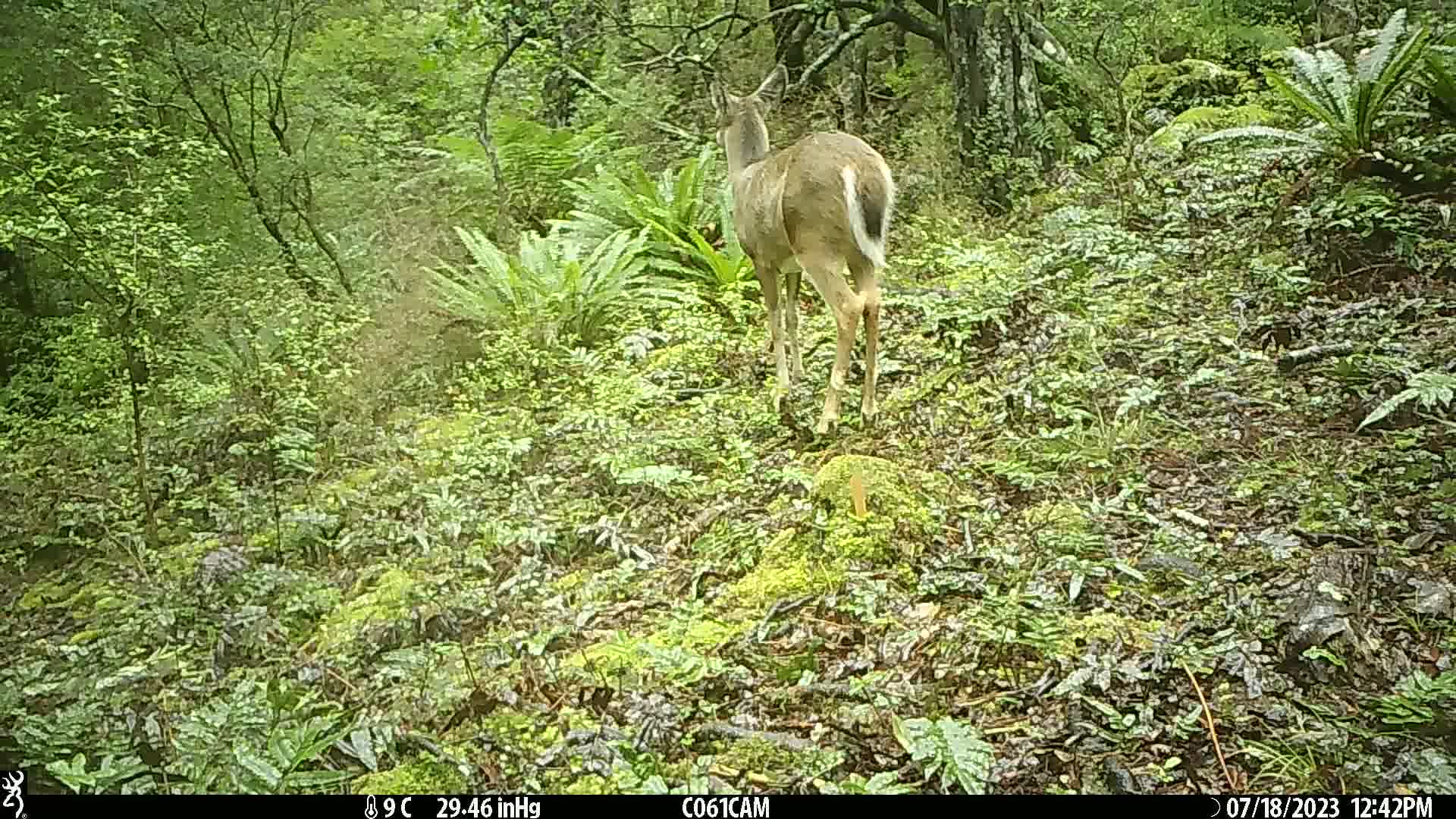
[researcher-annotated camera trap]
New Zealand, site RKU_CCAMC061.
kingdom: Animalia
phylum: Chordata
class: Mammalia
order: Artiodactyla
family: Cervidae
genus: Odocoileus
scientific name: Odocoileus virginianus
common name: white-tailed deer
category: white tailed deer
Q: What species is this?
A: White tailed deer (white-tailed deer) (Odocoileus virginianus).